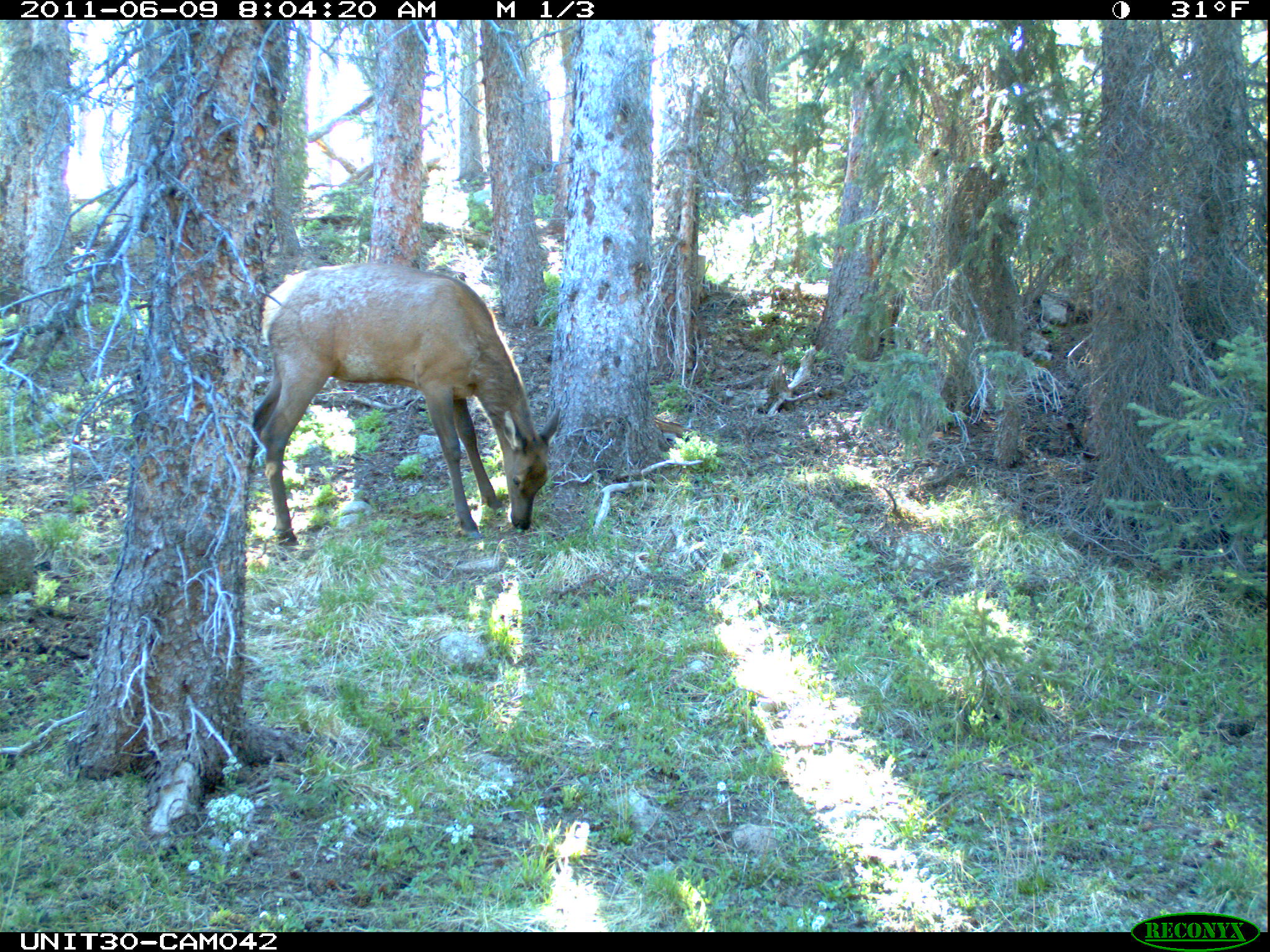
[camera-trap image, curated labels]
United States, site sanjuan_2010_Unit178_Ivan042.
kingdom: Animalia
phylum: Chordata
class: Mammalia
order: Artiodactyla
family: Cervidae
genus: Cervus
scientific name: Cervus elaphus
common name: red deer